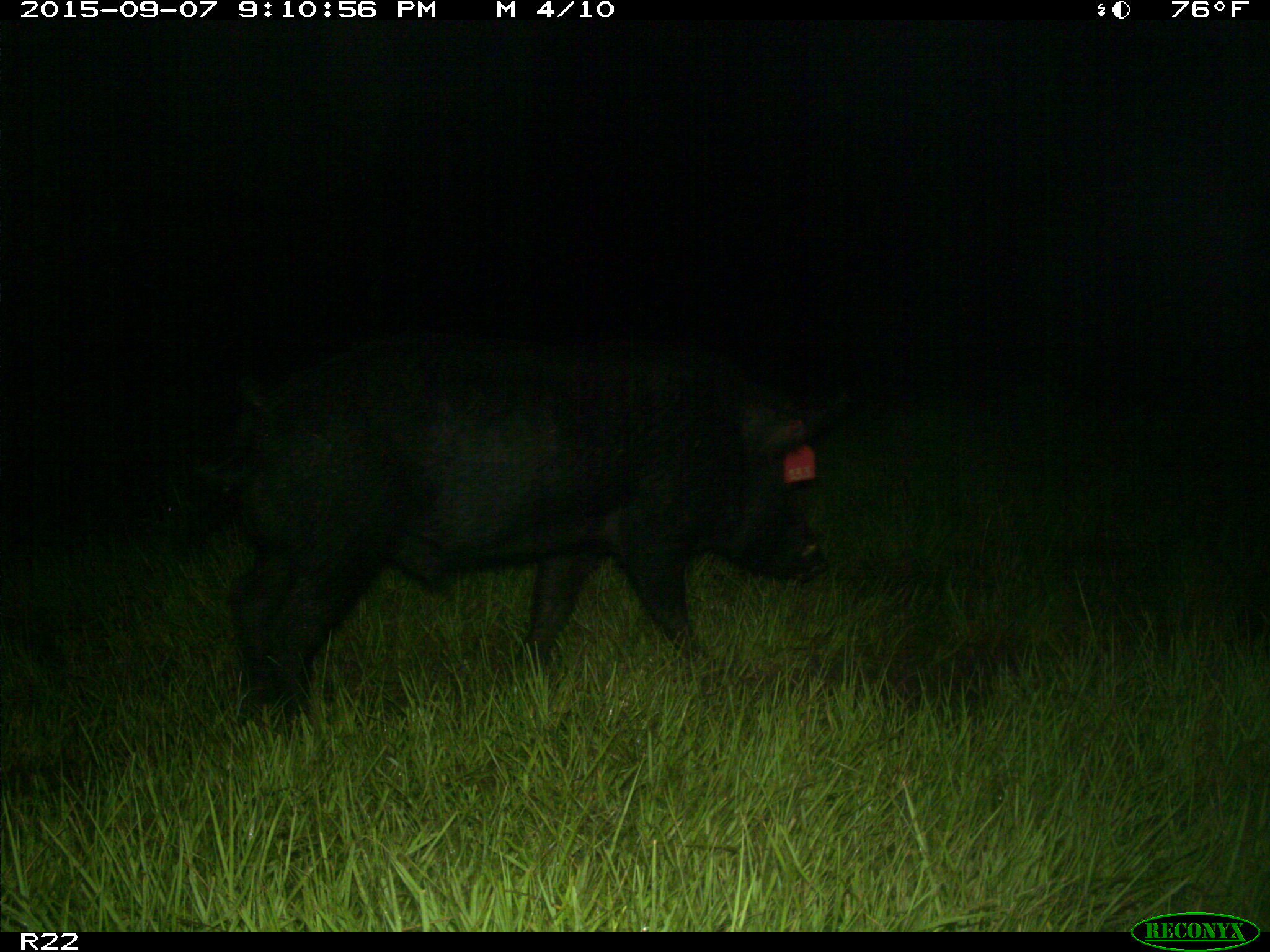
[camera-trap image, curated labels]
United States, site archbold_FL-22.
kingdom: Animalia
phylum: Chordata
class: Mammalia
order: Artiodactyla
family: Suidae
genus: Sus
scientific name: Sus scrofa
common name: wild boar